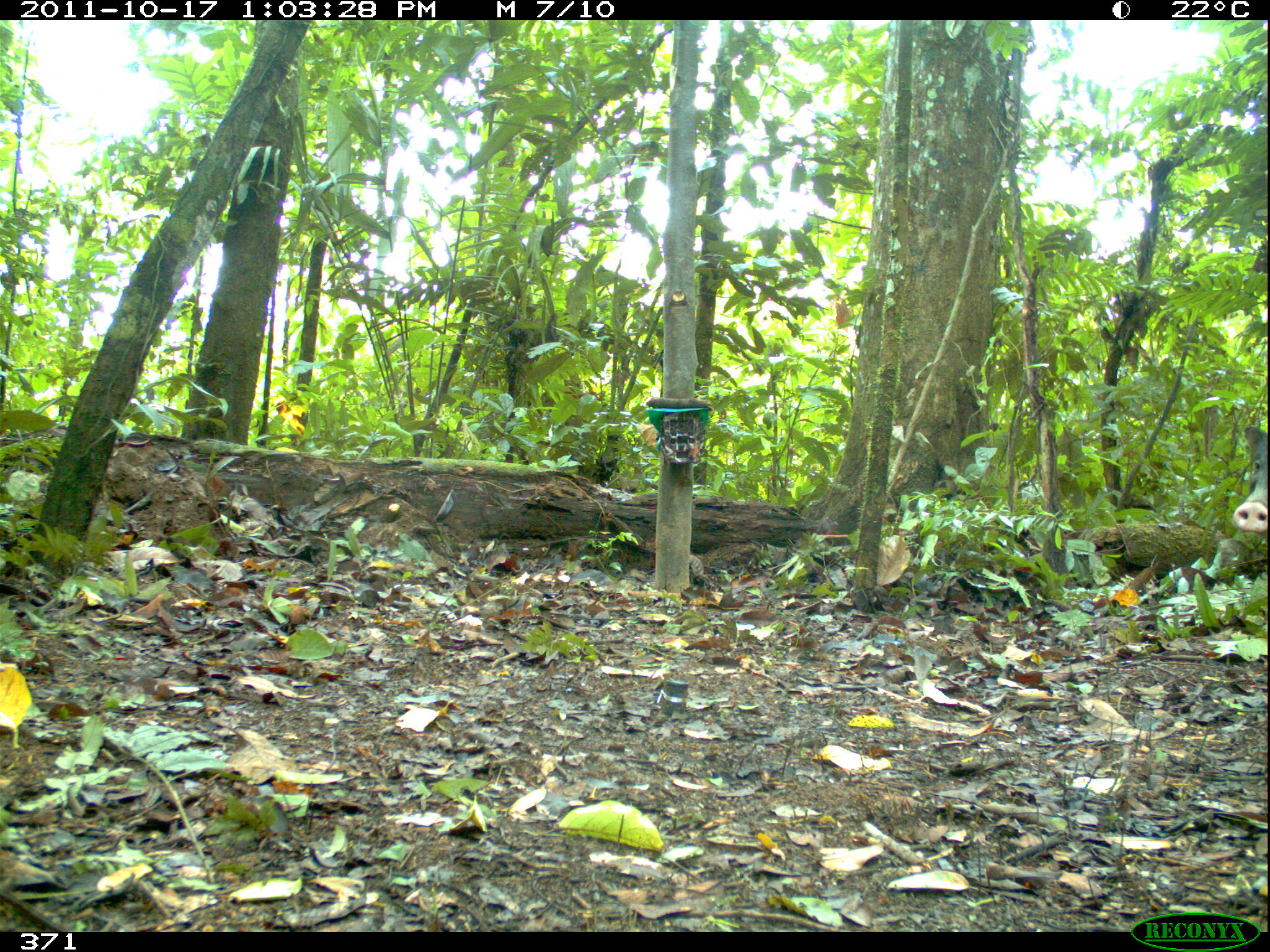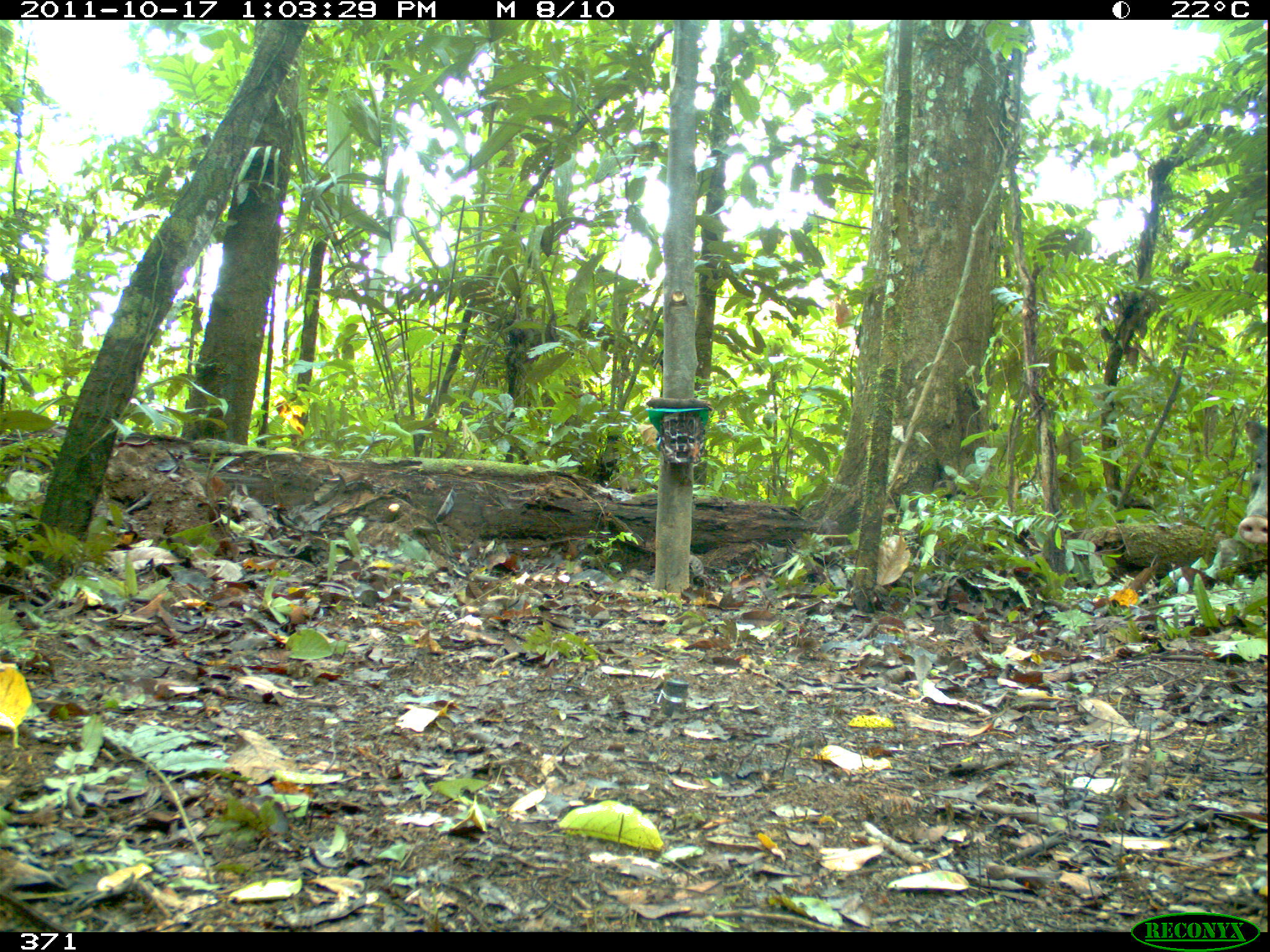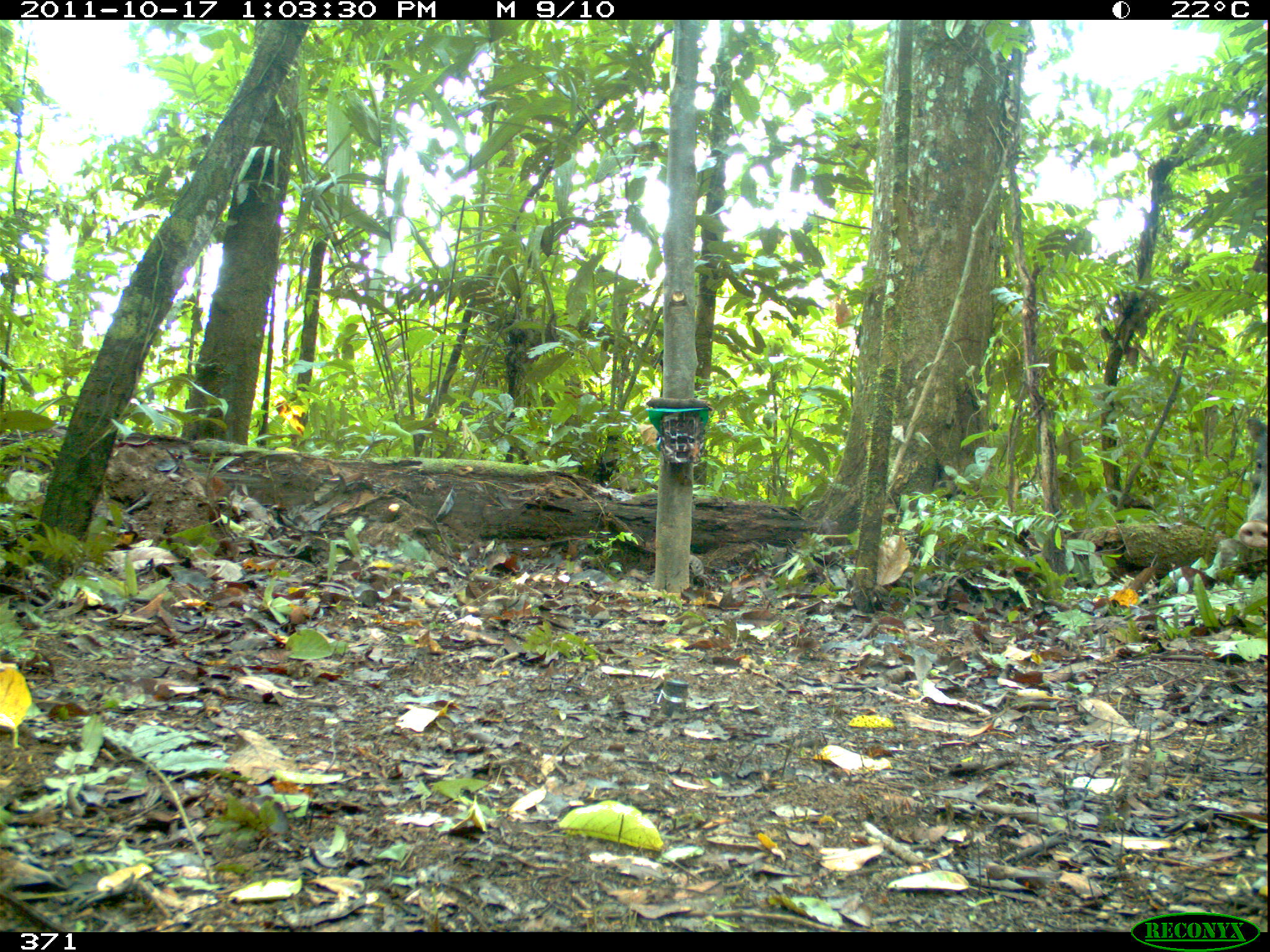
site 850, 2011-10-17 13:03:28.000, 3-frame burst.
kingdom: Animalia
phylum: Chordata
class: Mammalia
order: Artiodactyla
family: Tayassuidae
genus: Tayassu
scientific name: Tayassu pecari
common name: white-lipped peccary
Tayassu pecari (white-lipped peccary).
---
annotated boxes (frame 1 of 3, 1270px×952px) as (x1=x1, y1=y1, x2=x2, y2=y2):
tayassu pecari: (x1=1230, y1=426, x2=1268, y2=532)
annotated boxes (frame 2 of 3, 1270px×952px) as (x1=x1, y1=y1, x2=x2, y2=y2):
tayassu pecari: (x1=1237, y1=420, x2=1268, y2=545)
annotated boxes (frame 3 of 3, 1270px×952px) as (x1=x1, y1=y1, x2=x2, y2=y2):
tayassu pecari: (x1=1237, y1=417, x2=1270, y2=547)